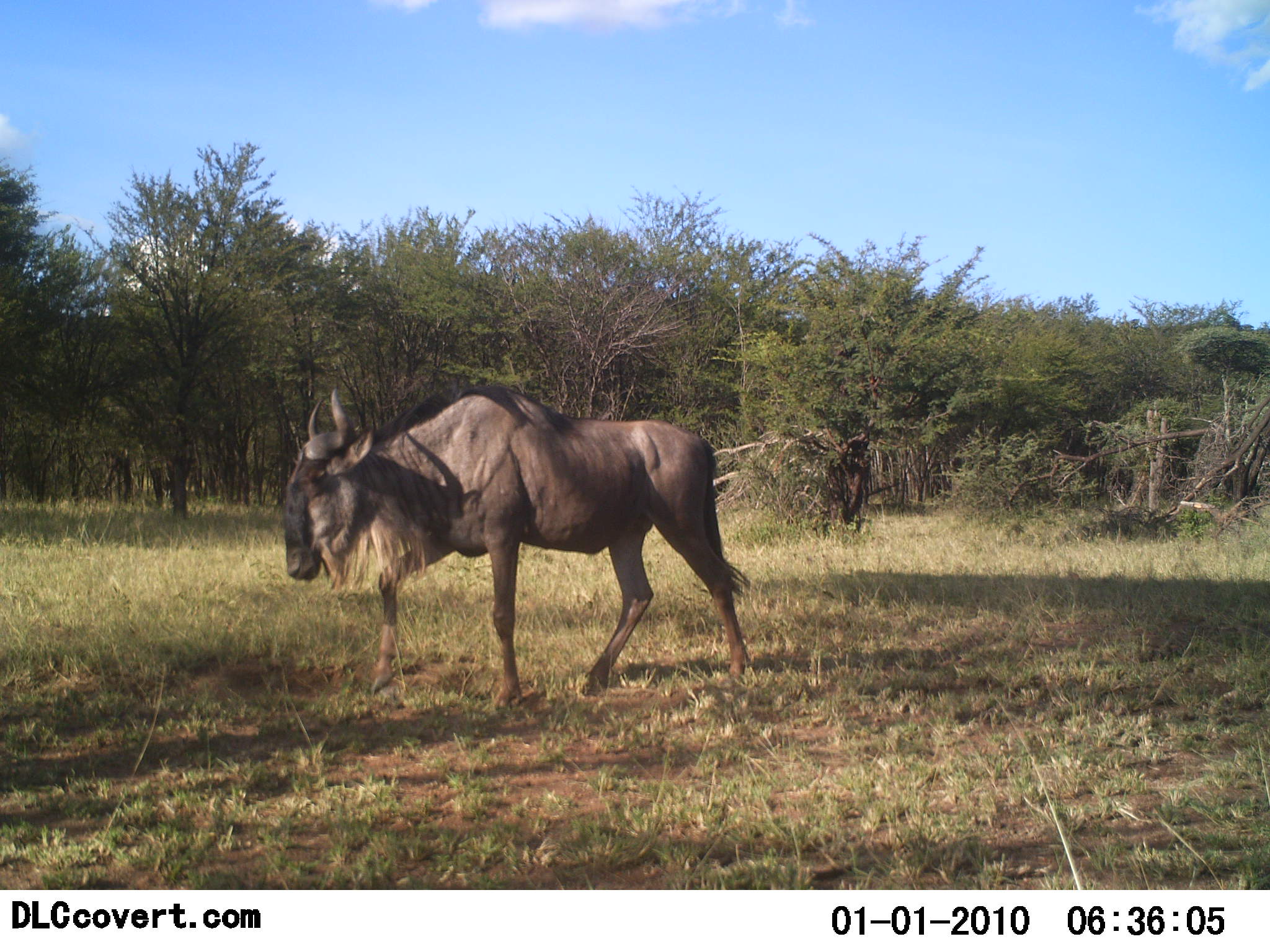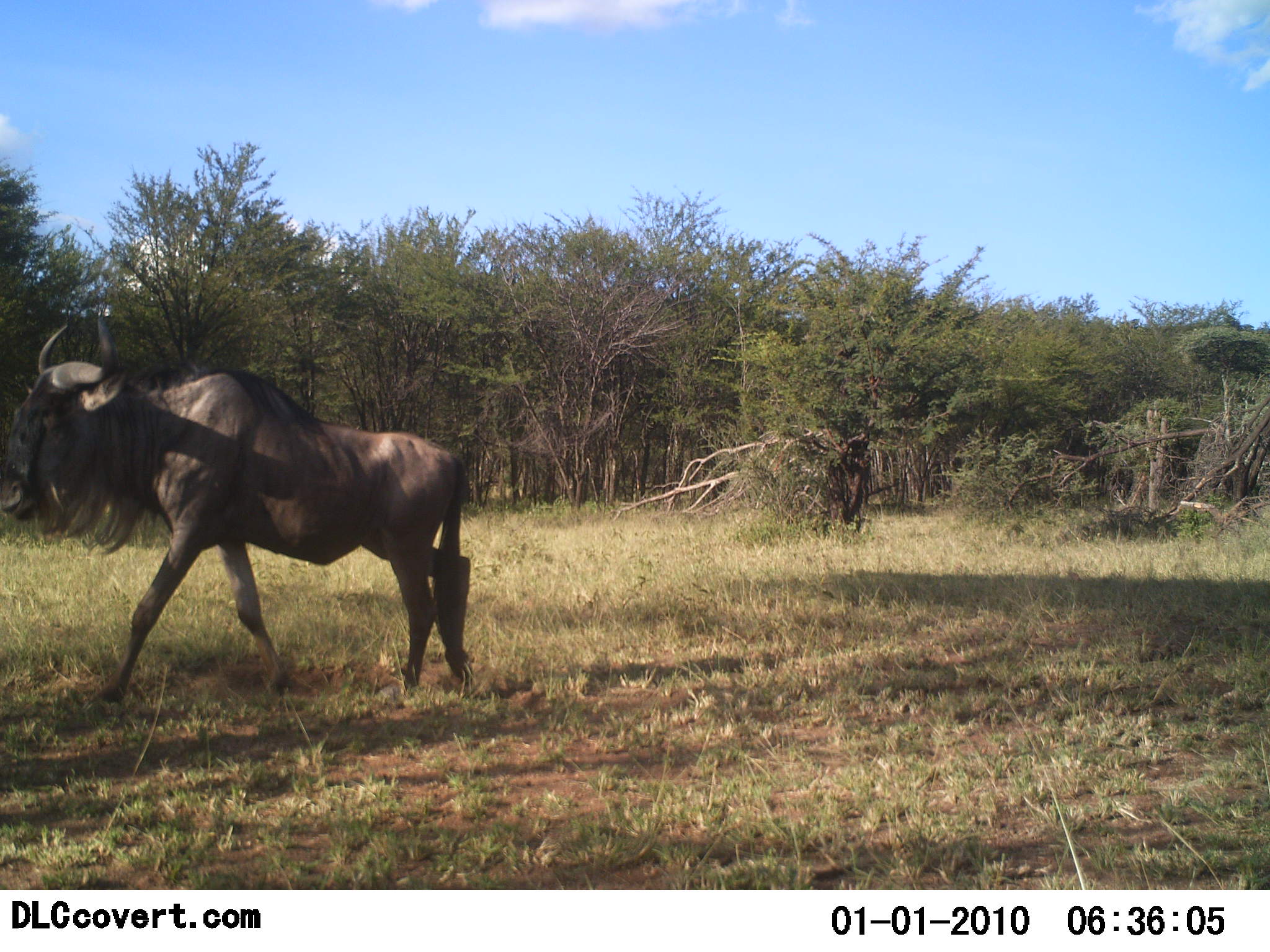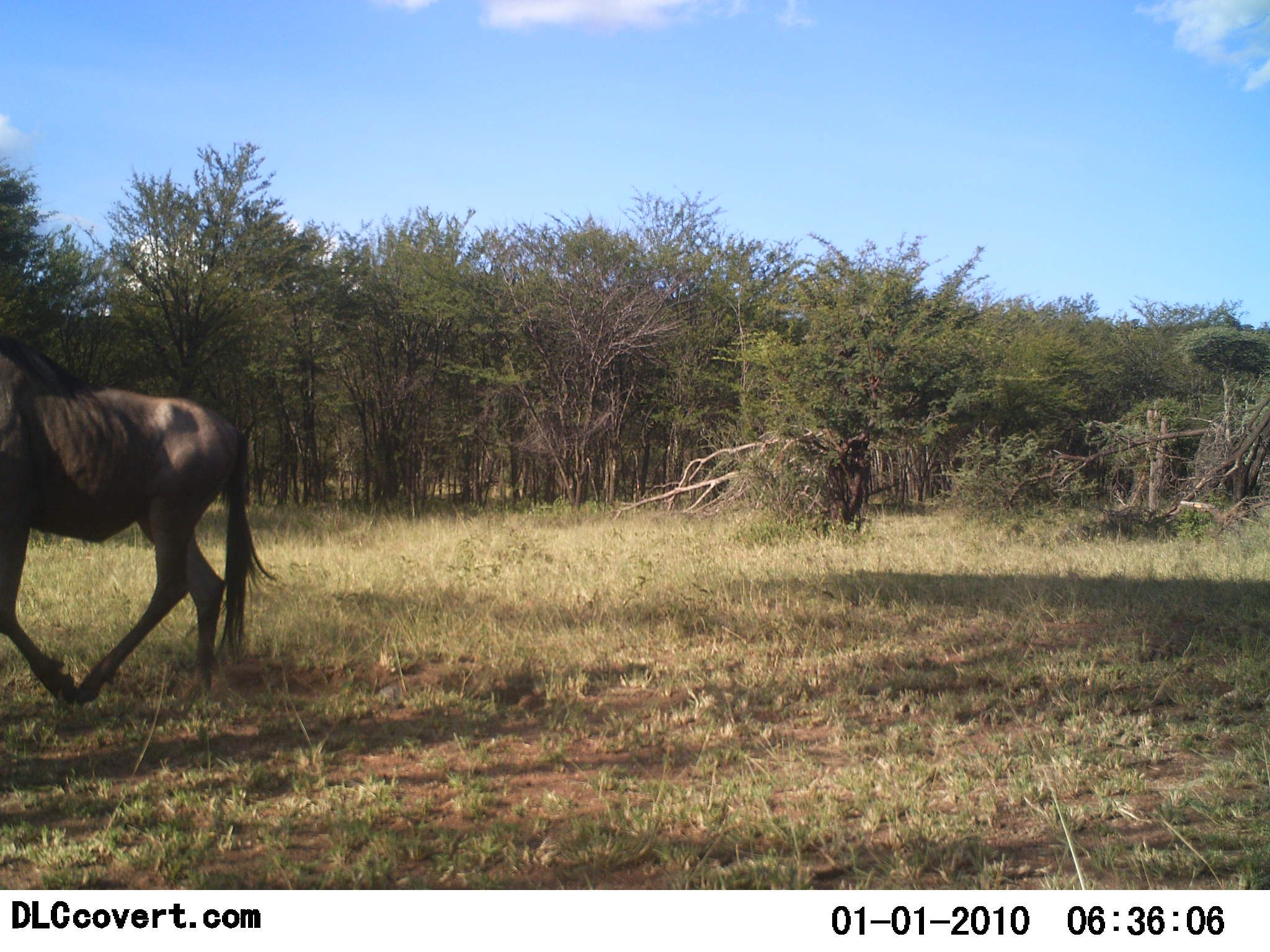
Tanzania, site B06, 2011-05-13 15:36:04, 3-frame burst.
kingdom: Animalia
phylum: Chordata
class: Mammalia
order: Artiodactyla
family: Bovidae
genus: Connochaetes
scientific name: Connochaetes taurinus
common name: blue wildebeest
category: wildebeest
Wildebeest (blue wildebeest) (Connochaetes taurinus), count 1. Behavior (volunteer vote fractions): standing 0%, resting 0%, moving 100%, interacting 0%. Young present (vote fraction): 0%. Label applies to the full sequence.